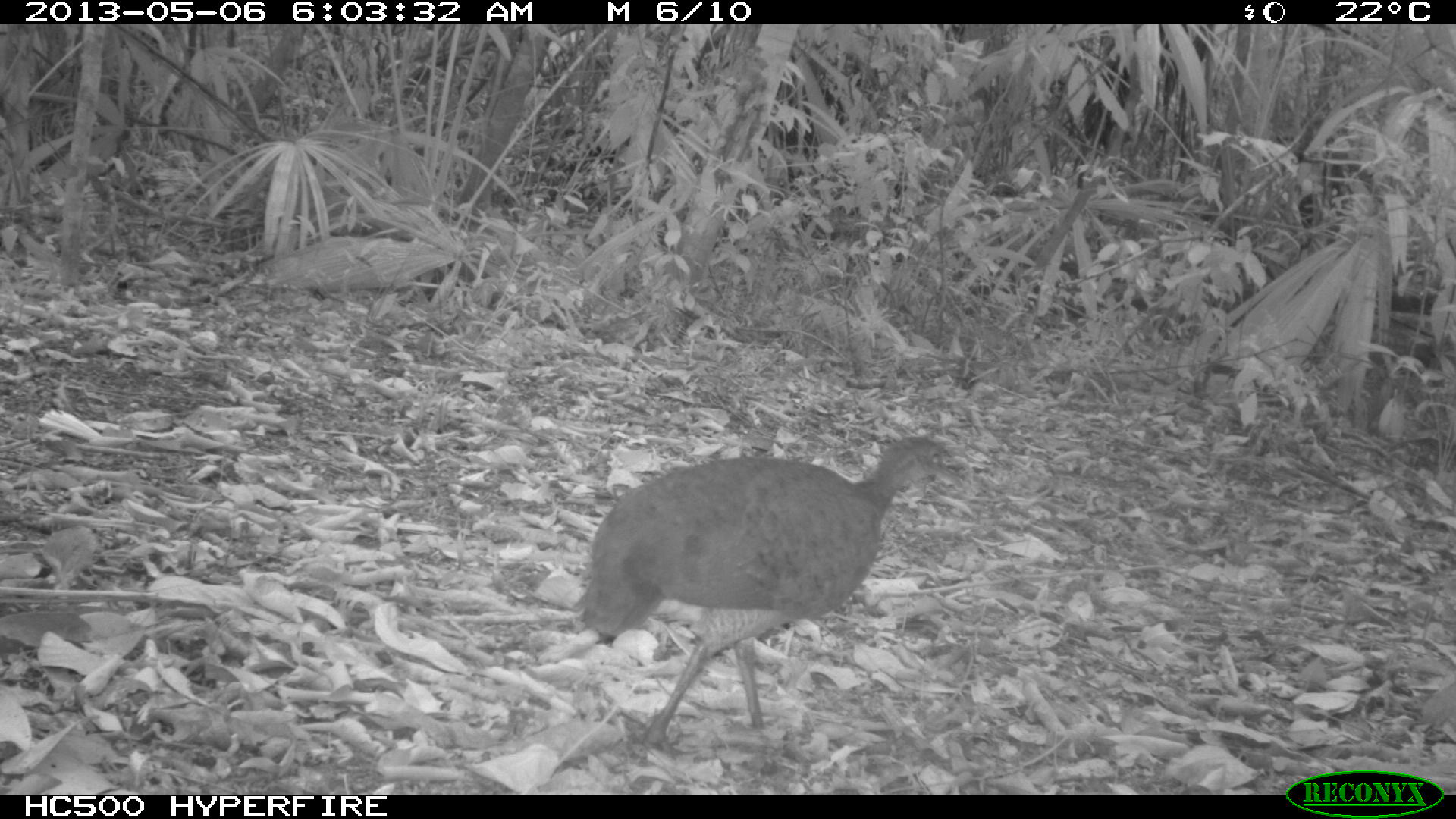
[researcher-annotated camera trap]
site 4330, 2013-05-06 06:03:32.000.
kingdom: Animalia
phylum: Chordata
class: Aves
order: Tinamiformes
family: Tinamidae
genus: Tinamus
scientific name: Tinamus major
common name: great tinamou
Tinamus major (great tinamou), count 1.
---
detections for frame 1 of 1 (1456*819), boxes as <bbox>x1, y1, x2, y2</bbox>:
tinamus major: <bbox>568, 431, 964, 747</bbox>